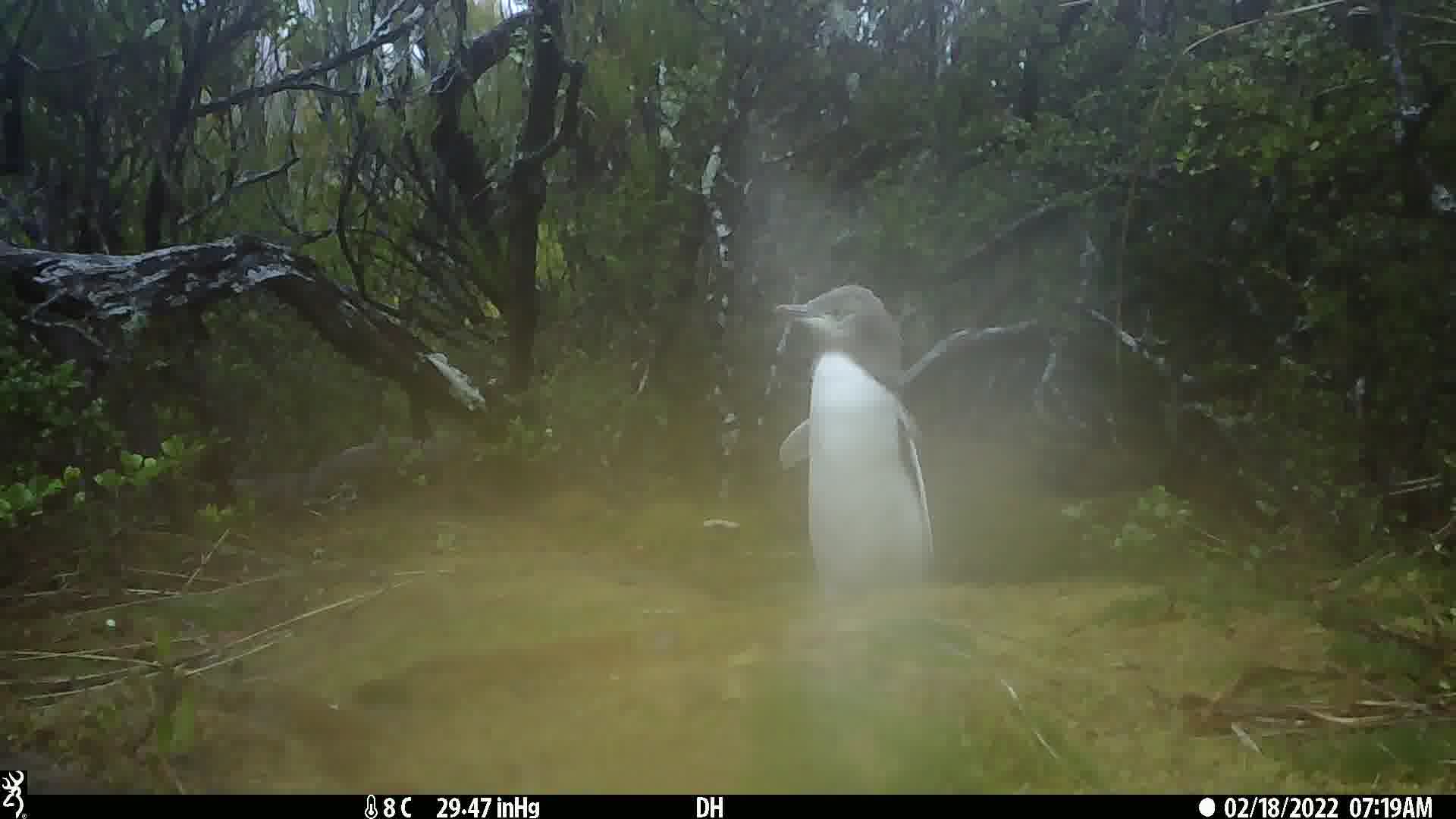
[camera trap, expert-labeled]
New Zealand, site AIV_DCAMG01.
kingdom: Animalia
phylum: Chordata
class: Aves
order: Sphenisciformes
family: Spheniscidae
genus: Megadyptes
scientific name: Megadyptes antipodes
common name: yellow-eyed penguin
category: yellow eyed penguin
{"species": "yellow eyed penguin (yellow-eyed penguin) (Megadyptes antipodes)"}